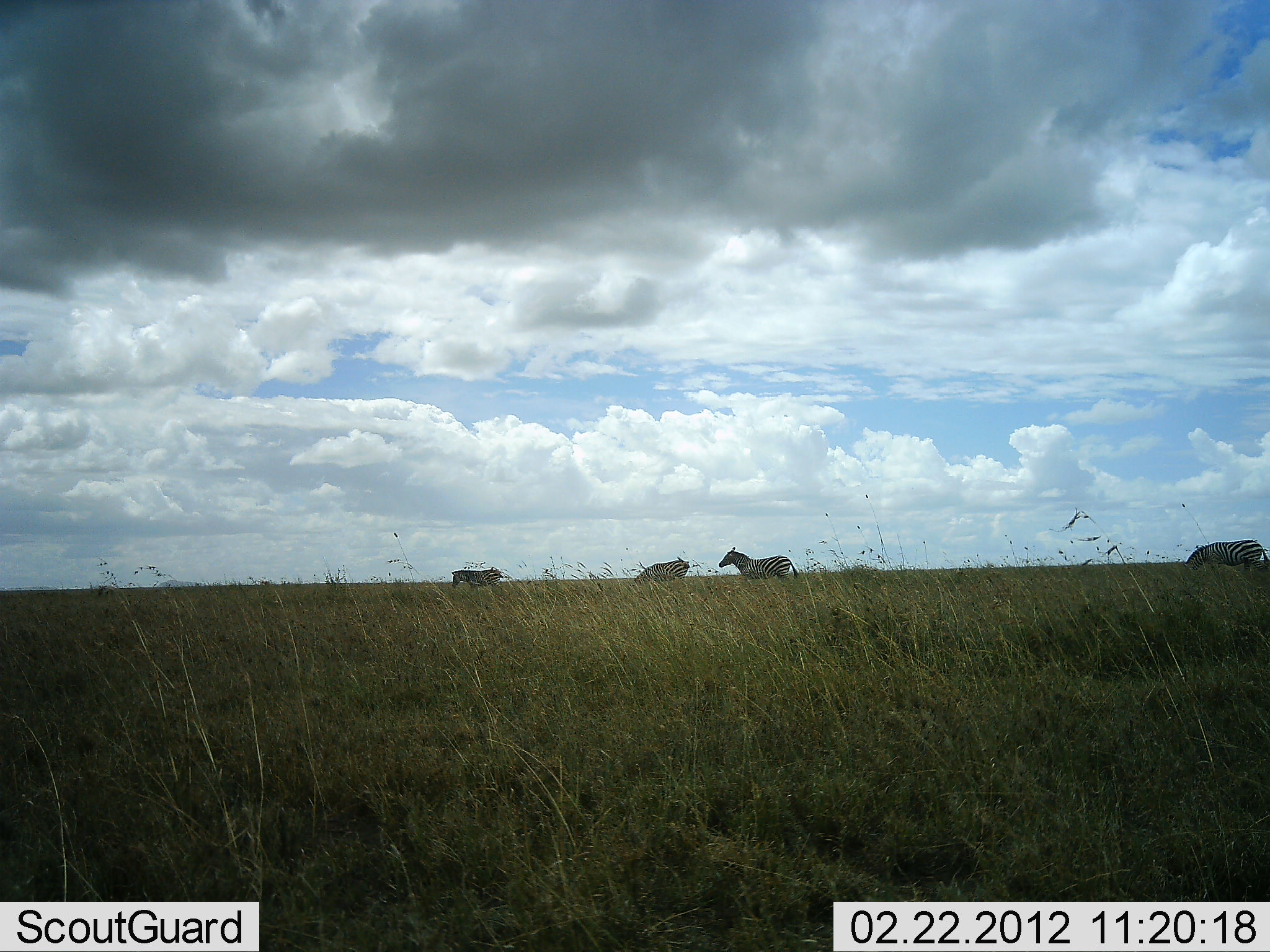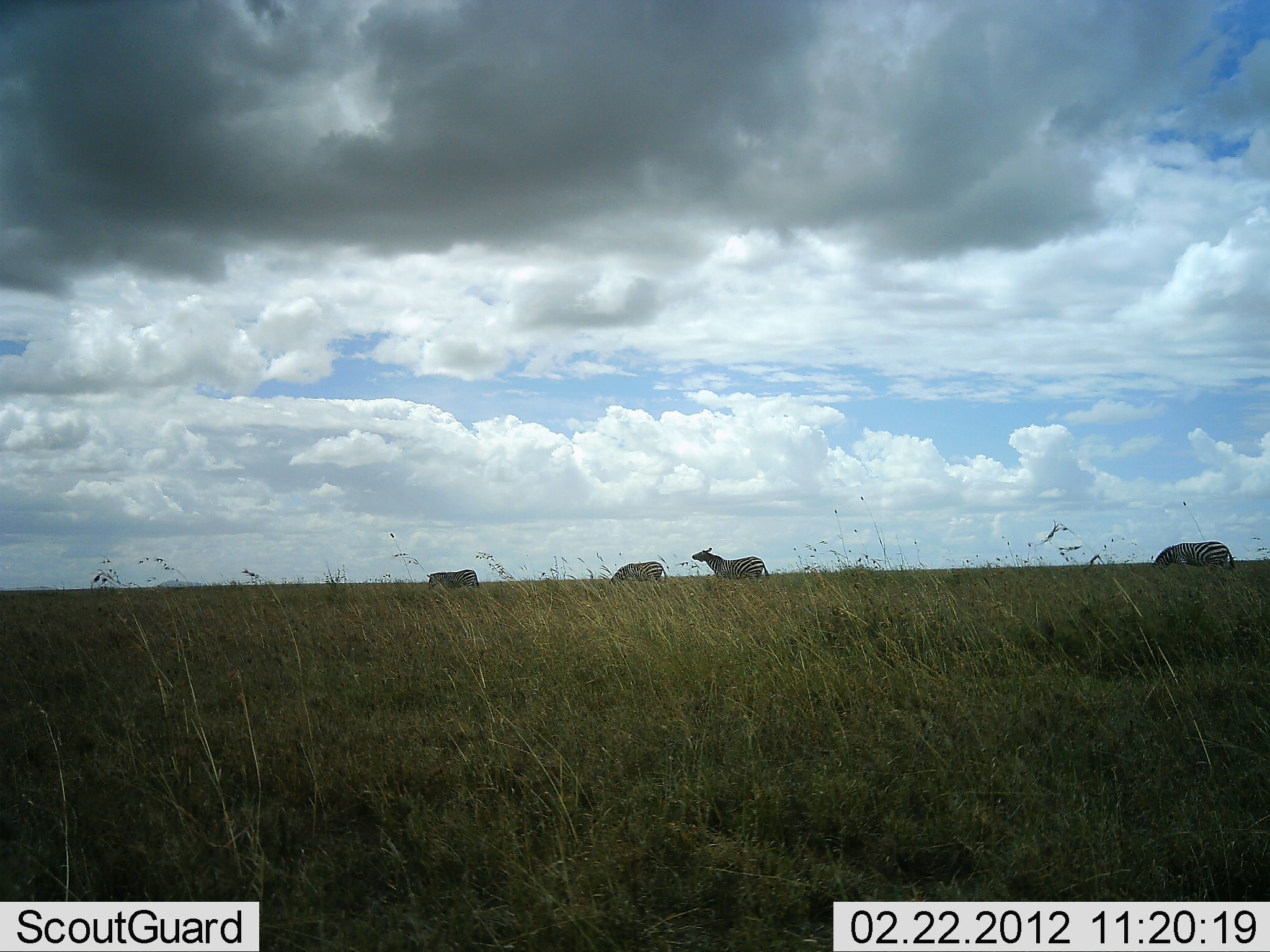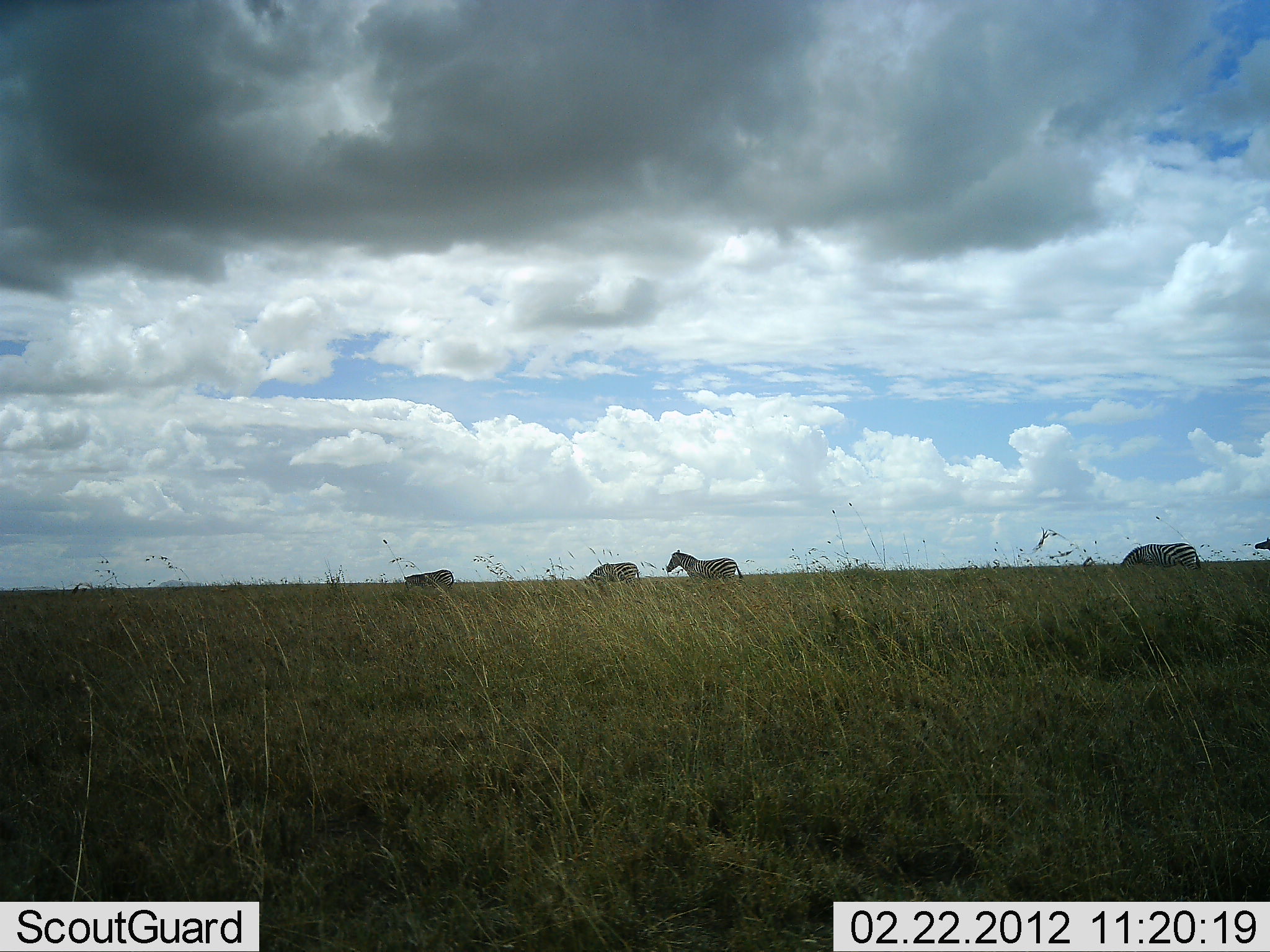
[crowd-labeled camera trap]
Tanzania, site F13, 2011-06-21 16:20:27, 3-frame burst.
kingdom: Animalia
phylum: Chordata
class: Mammalia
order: Perissodactyla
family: Equidae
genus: Equus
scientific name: Equus quagga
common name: plains zebra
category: zebra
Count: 4.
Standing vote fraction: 21%.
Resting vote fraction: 0%.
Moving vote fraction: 64%.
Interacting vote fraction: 0%.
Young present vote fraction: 0%.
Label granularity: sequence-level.